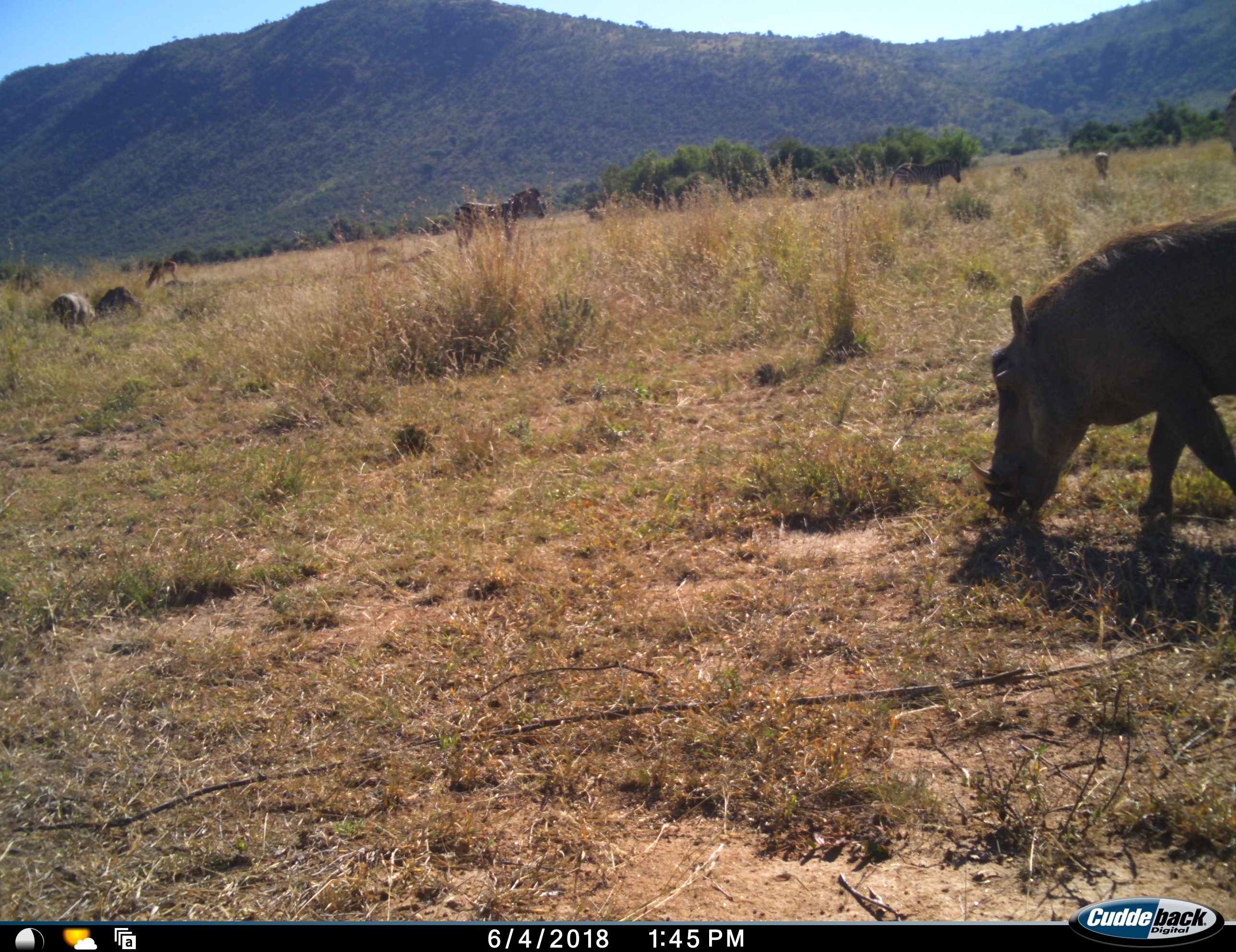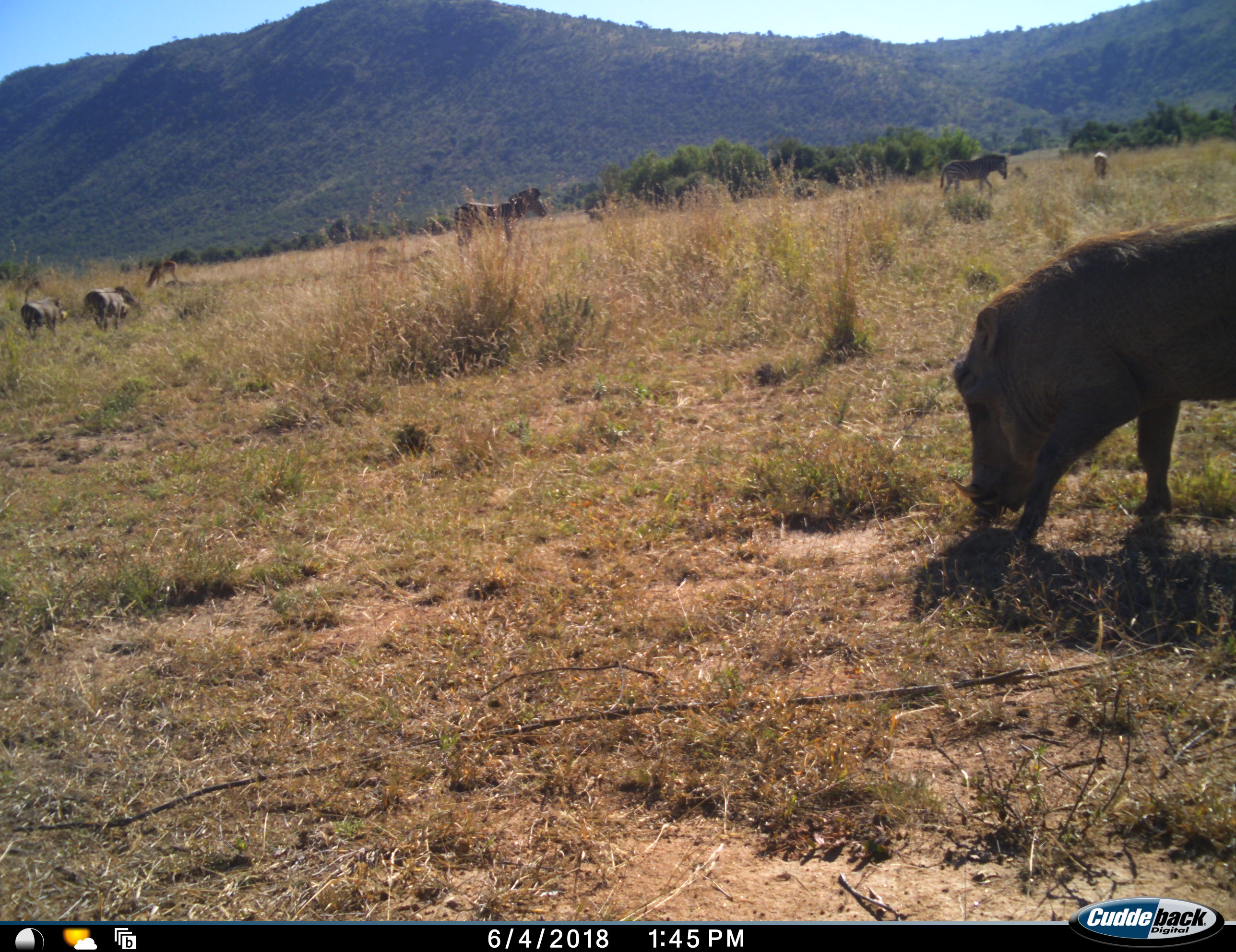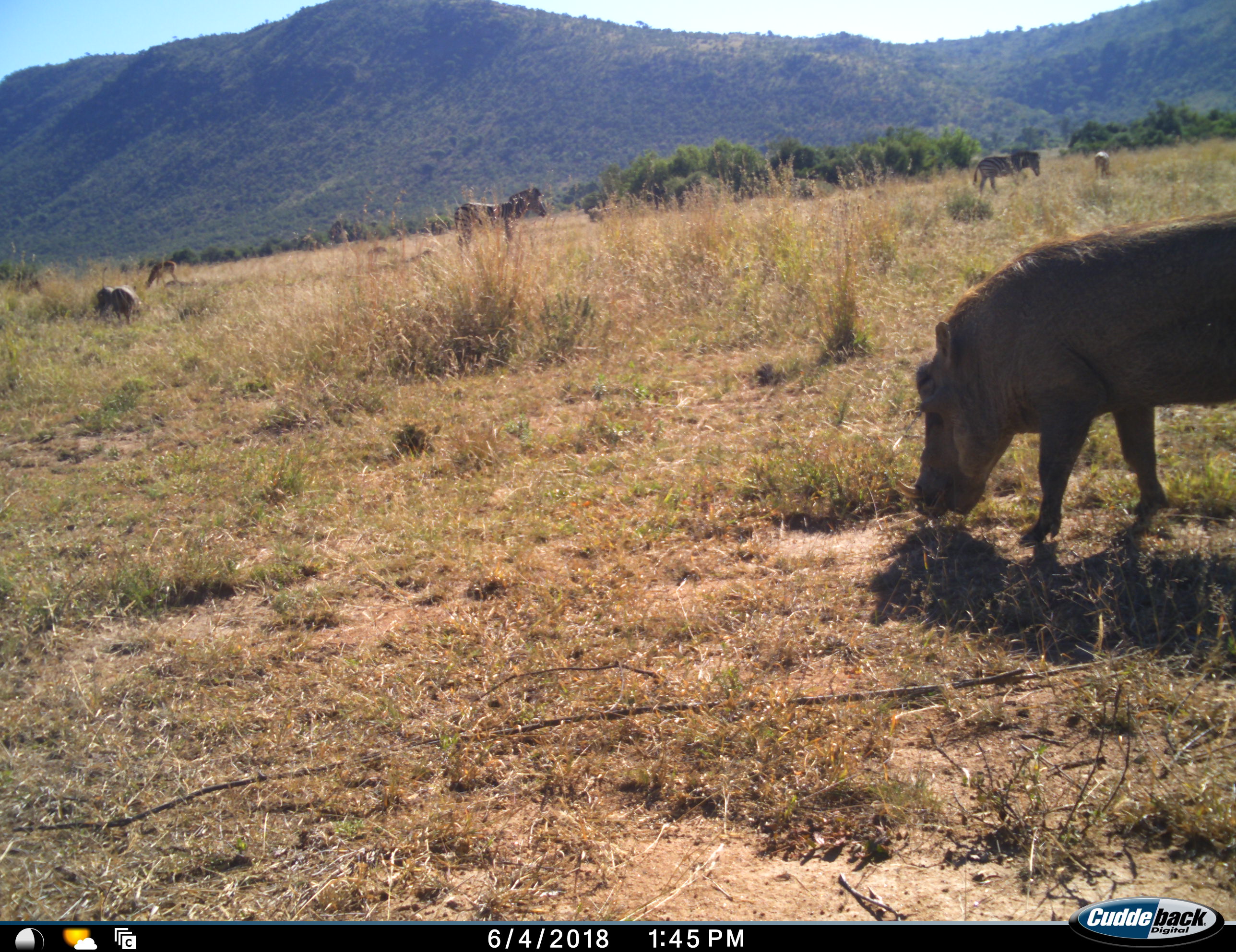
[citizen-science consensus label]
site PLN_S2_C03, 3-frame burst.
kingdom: Animalia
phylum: Chordata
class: Mammalia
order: Artiodactyla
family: Bovidae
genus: Aepyceros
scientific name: Aepyceros melampus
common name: impala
Impala (Aepyceros melampus), count 1. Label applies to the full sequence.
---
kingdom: Animalia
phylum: Chordata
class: Mammalia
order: Artiodactyla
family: Suidae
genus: Phacochoerus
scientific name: Phacochoerus africanus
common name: warthog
Warthog (Phacochoerus africanus), count 3. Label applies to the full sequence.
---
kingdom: Animalia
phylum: Chordata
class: Mammalia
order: Perissodactyla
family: Equidae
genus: Equus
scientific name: Equus quagga burchellii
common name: burchell's zebra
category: zebraburchells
Zebraburchells (burchell's zebra) (Equus quagga burchellii), count 2. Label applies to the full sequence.